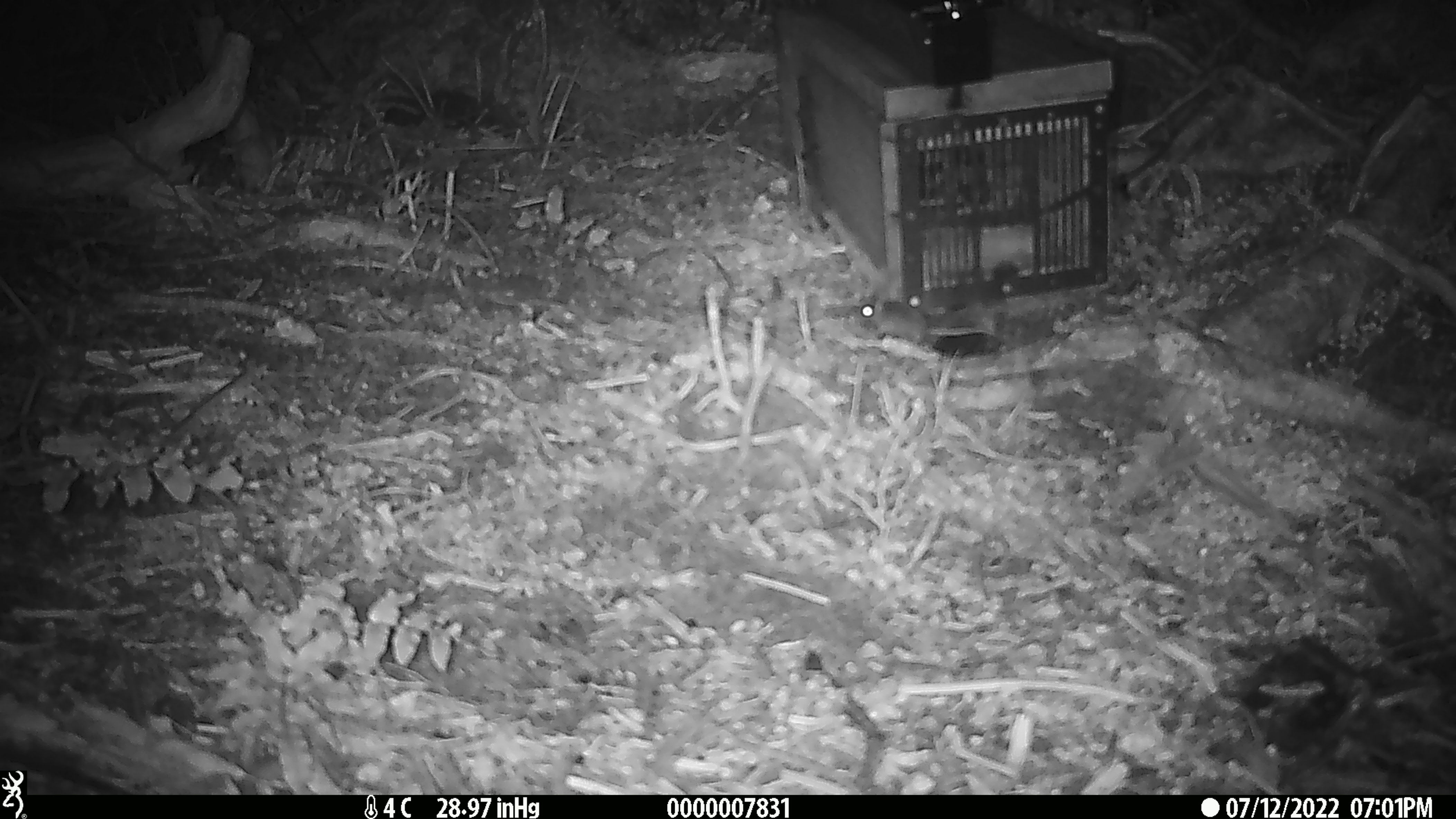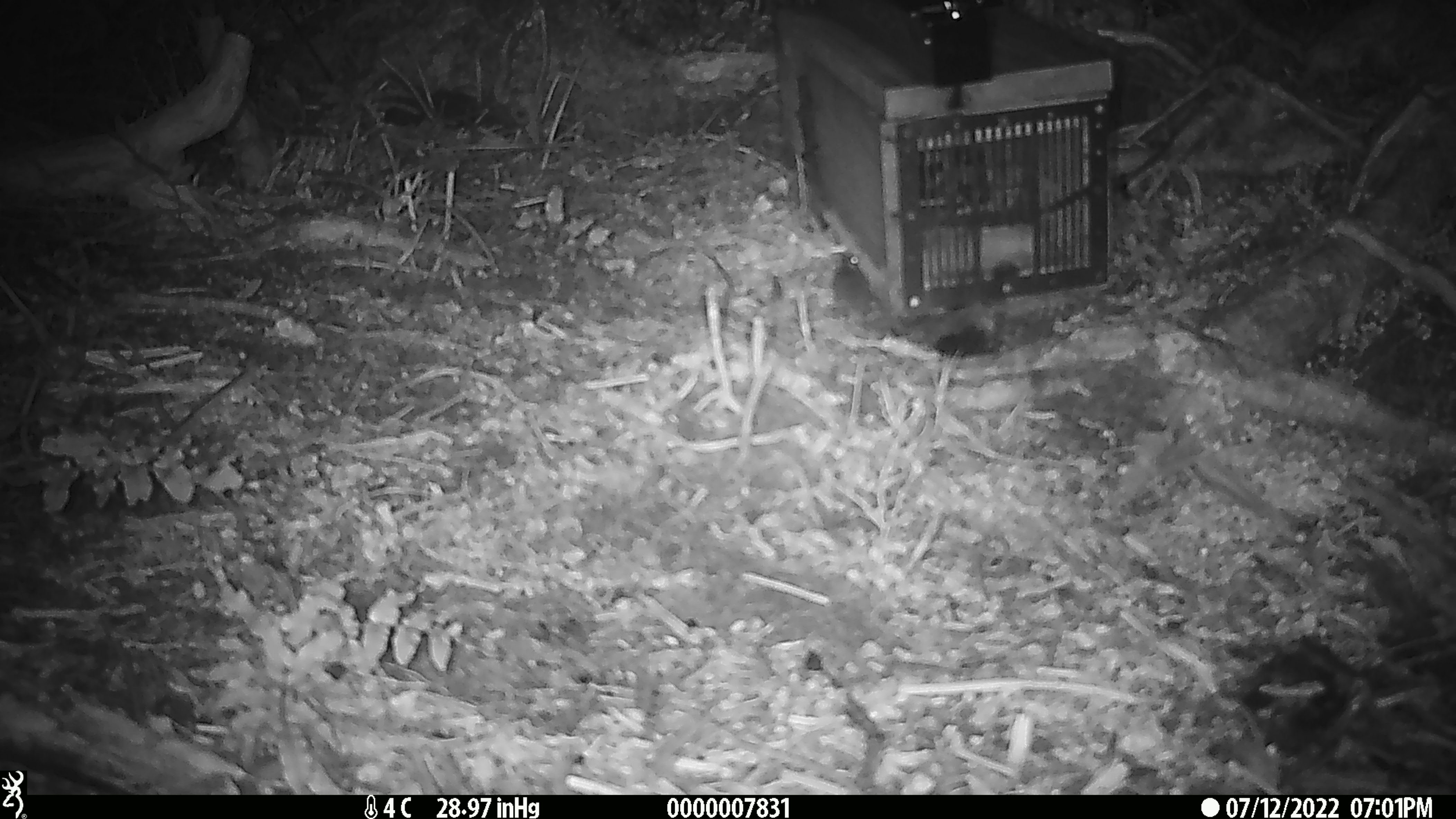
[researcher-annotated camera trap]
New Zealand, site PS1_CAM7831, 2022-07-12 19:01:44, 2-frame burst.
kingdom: Animalia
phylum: Chordata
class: Mammalia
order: Rodentia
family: Muridae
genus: Mus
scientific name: Mus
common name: mouse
Mouse (Mus).